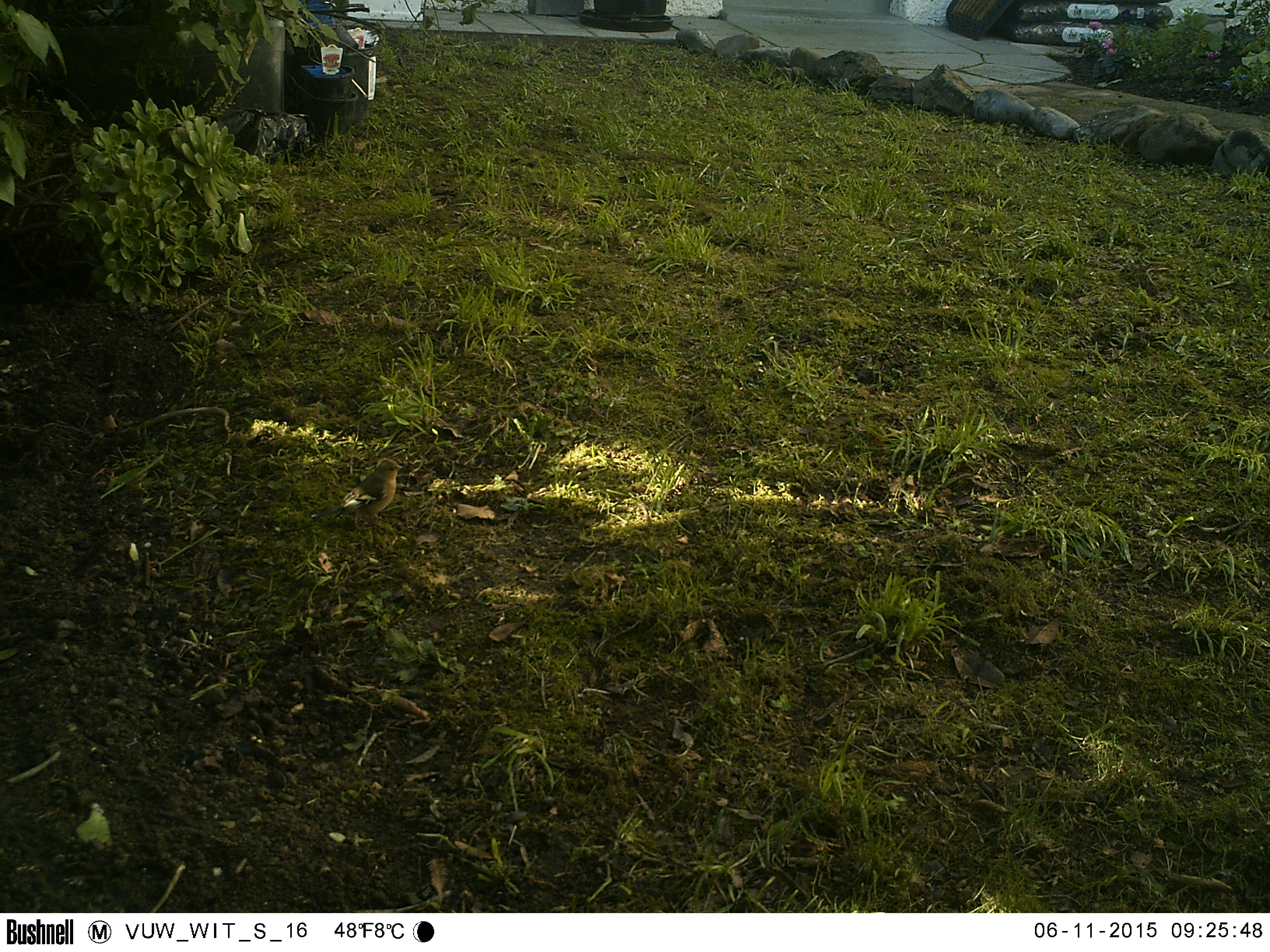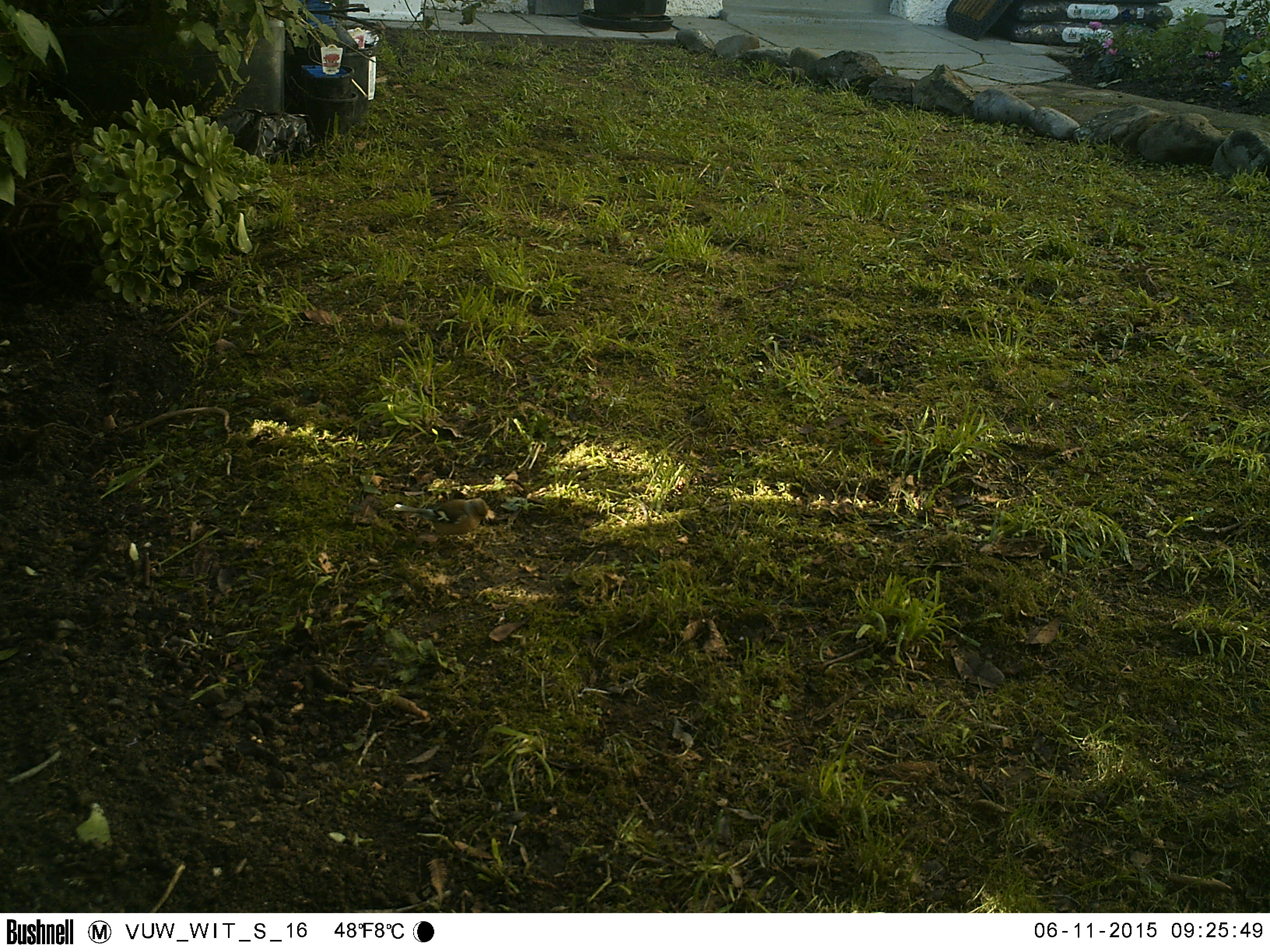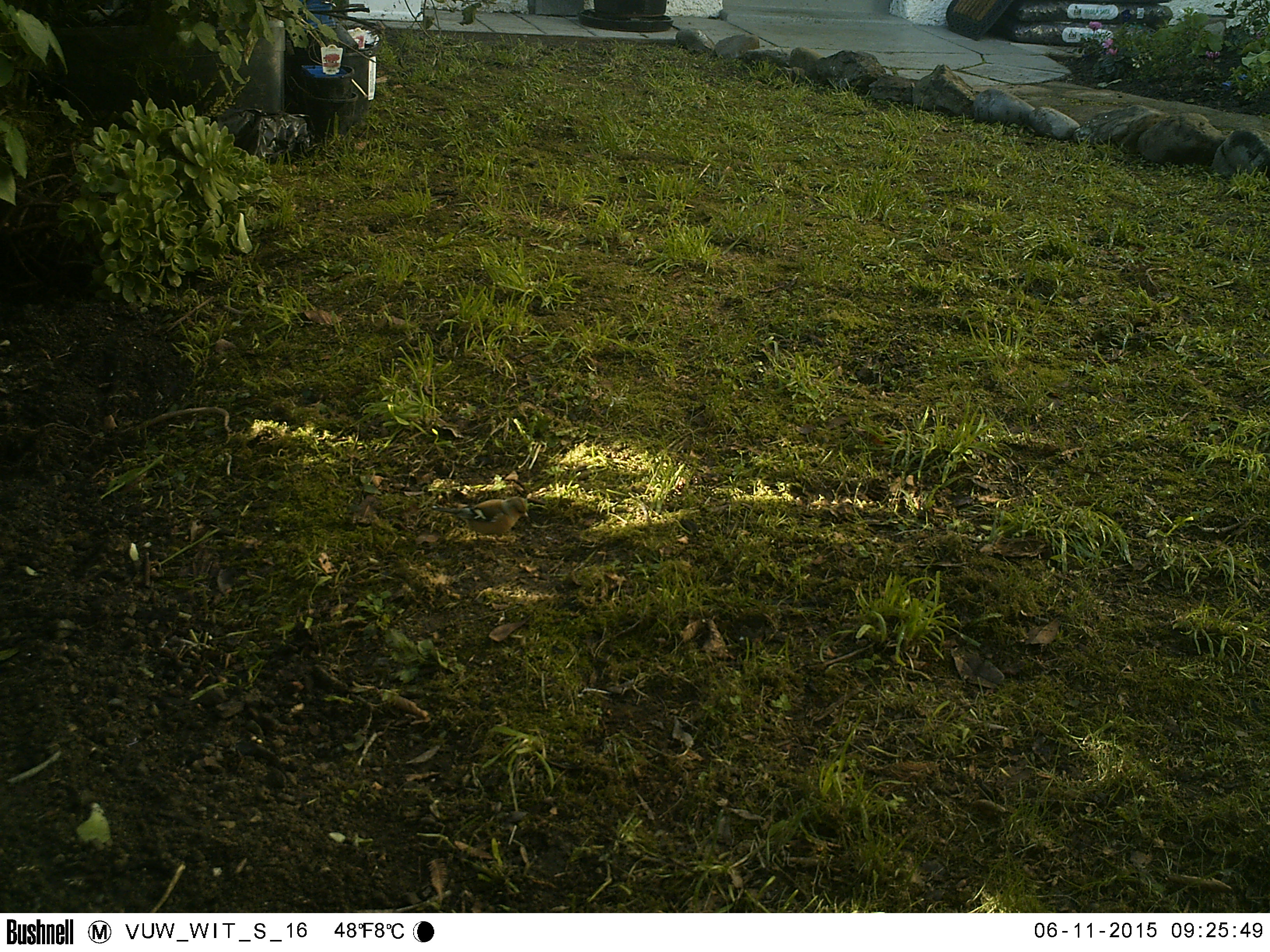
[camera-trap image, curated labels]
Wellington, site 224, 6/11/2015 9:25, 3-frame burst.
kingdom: Animalia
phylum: Chordata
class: Aves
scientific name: Aves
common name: bird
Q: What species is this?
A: Bird (Aves).